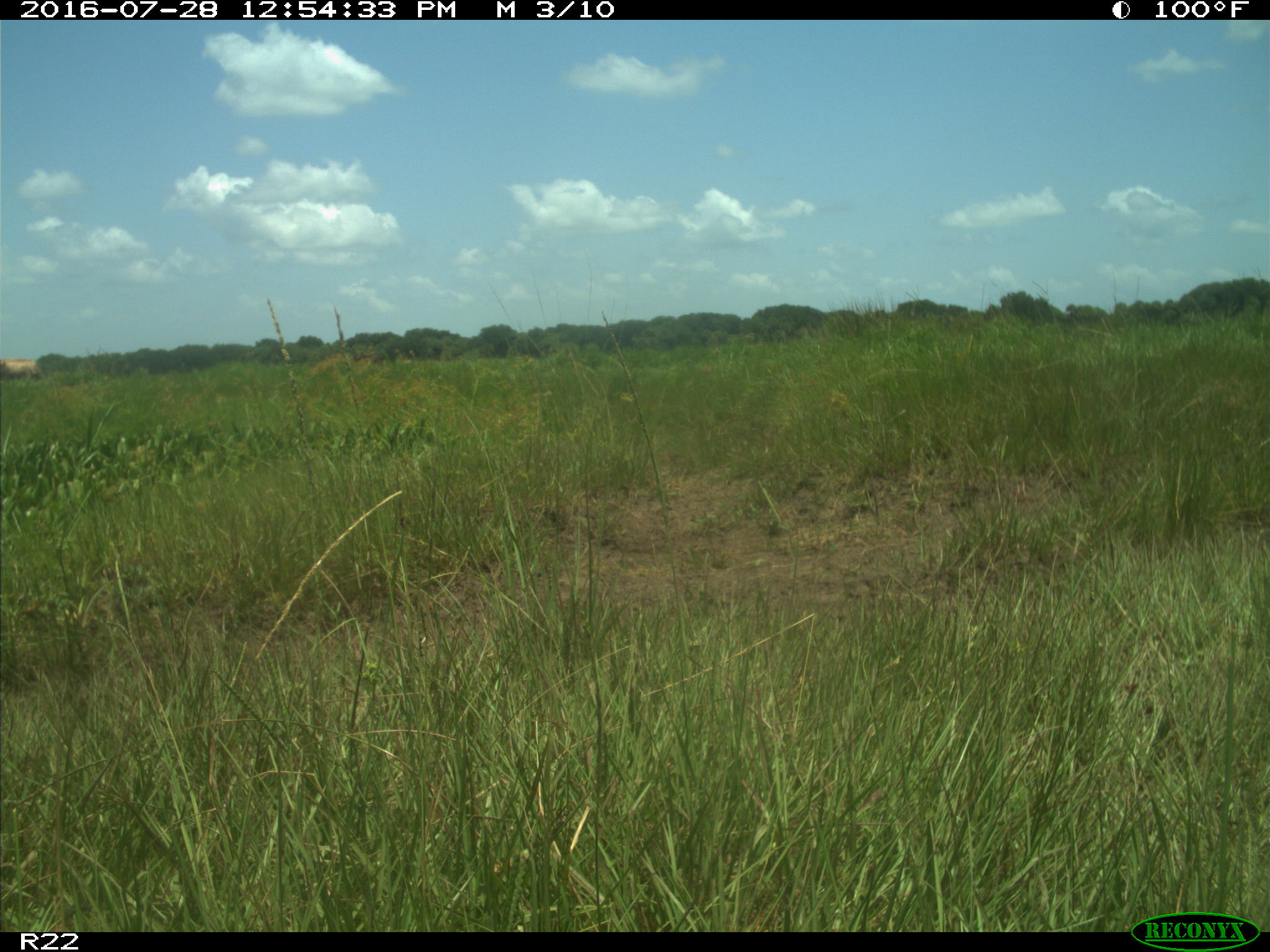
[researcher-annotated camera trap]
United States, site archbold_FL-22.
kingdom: Animalia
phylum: Chordata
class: Mammalia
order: Artiodactyla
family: Bovidae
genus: Bos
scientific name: Bos taurus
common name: domestic cow